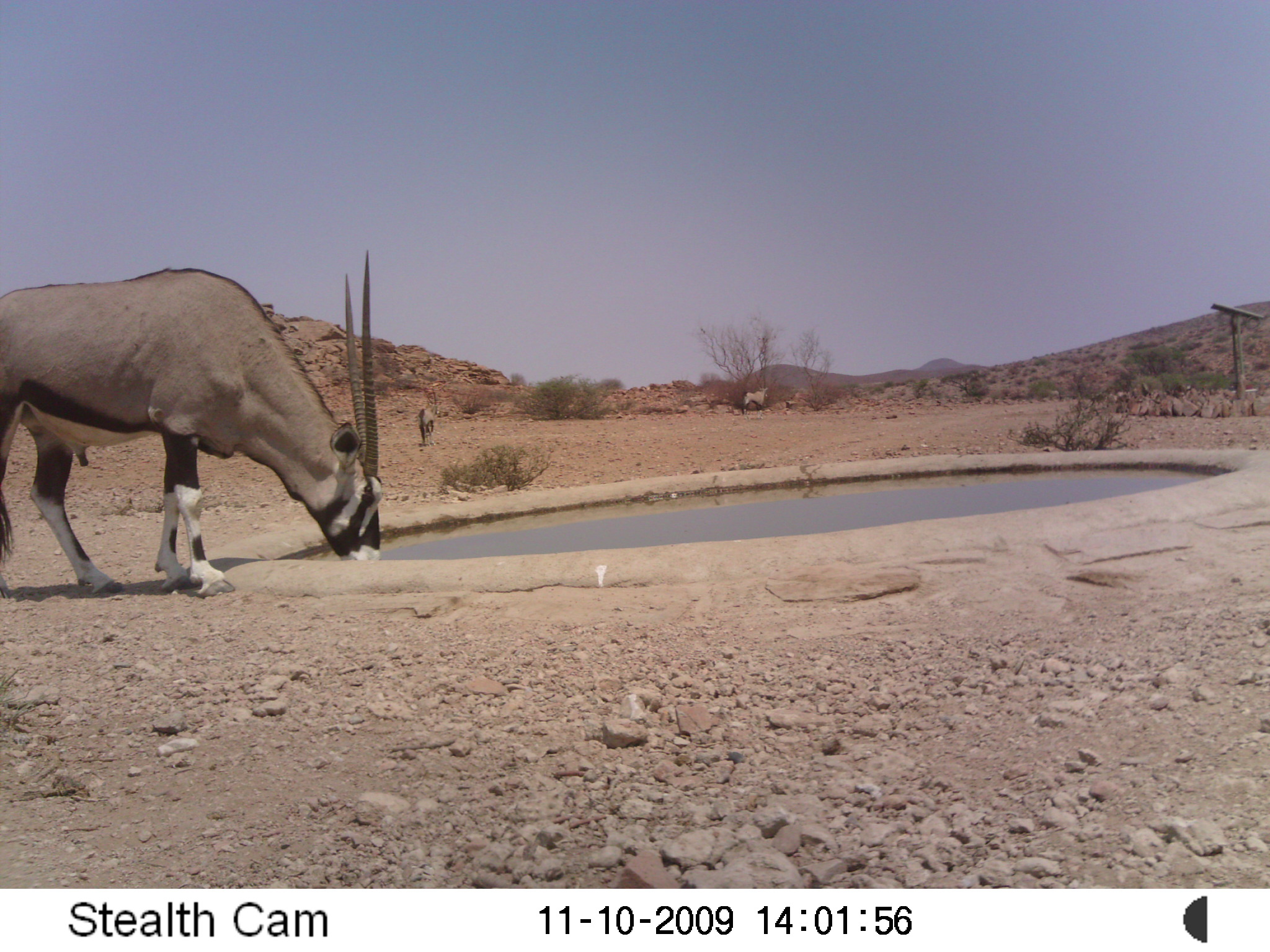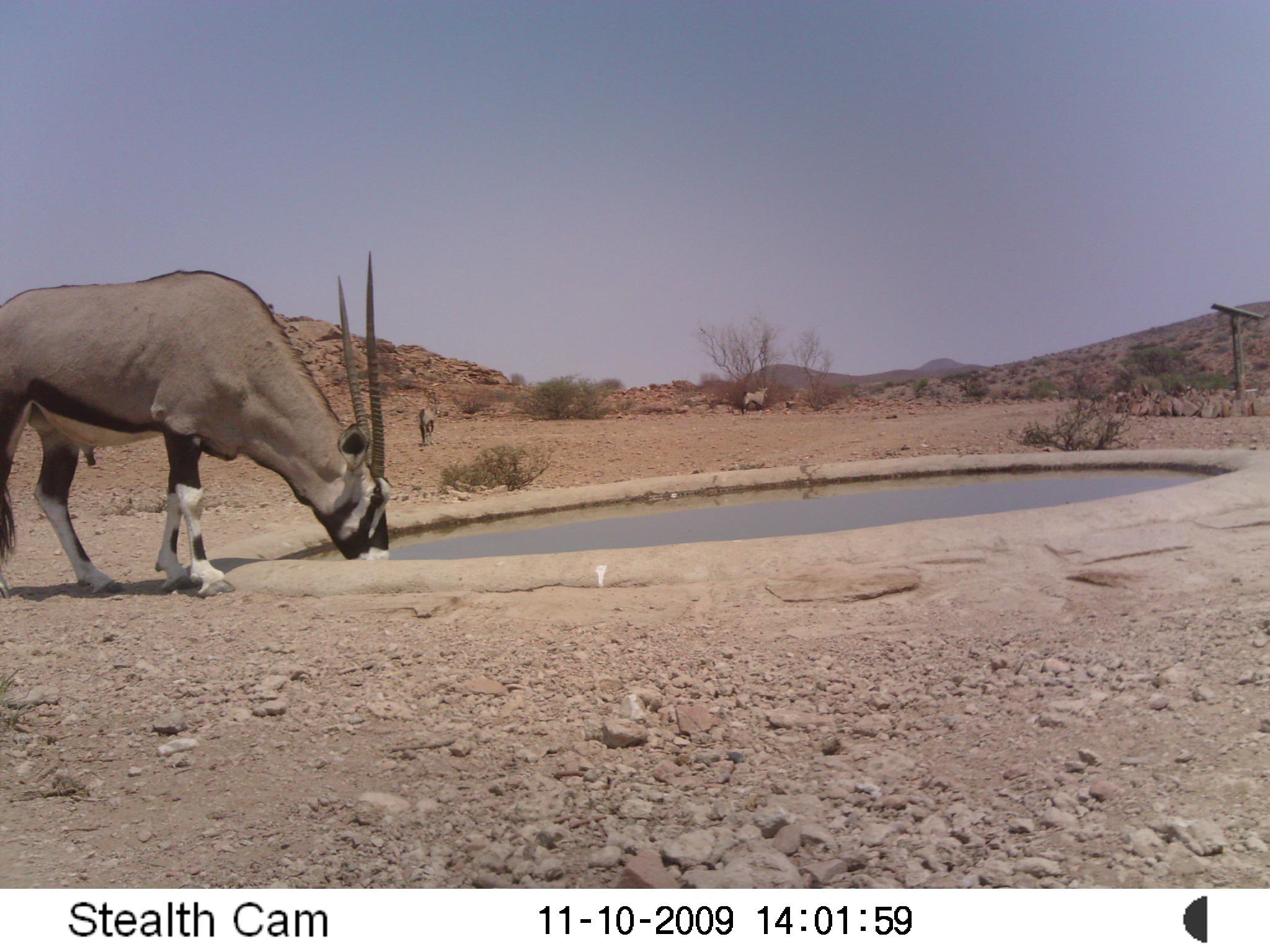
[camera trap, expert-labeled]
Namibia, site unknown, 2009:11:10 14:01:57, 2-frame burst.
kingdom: Animalia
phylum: Chordata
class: Mammalia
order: Artiodactyla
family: Bovidae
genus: Oryx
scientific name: Oryx gazella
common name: gemsbok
Oryx gazella (gemsbok).